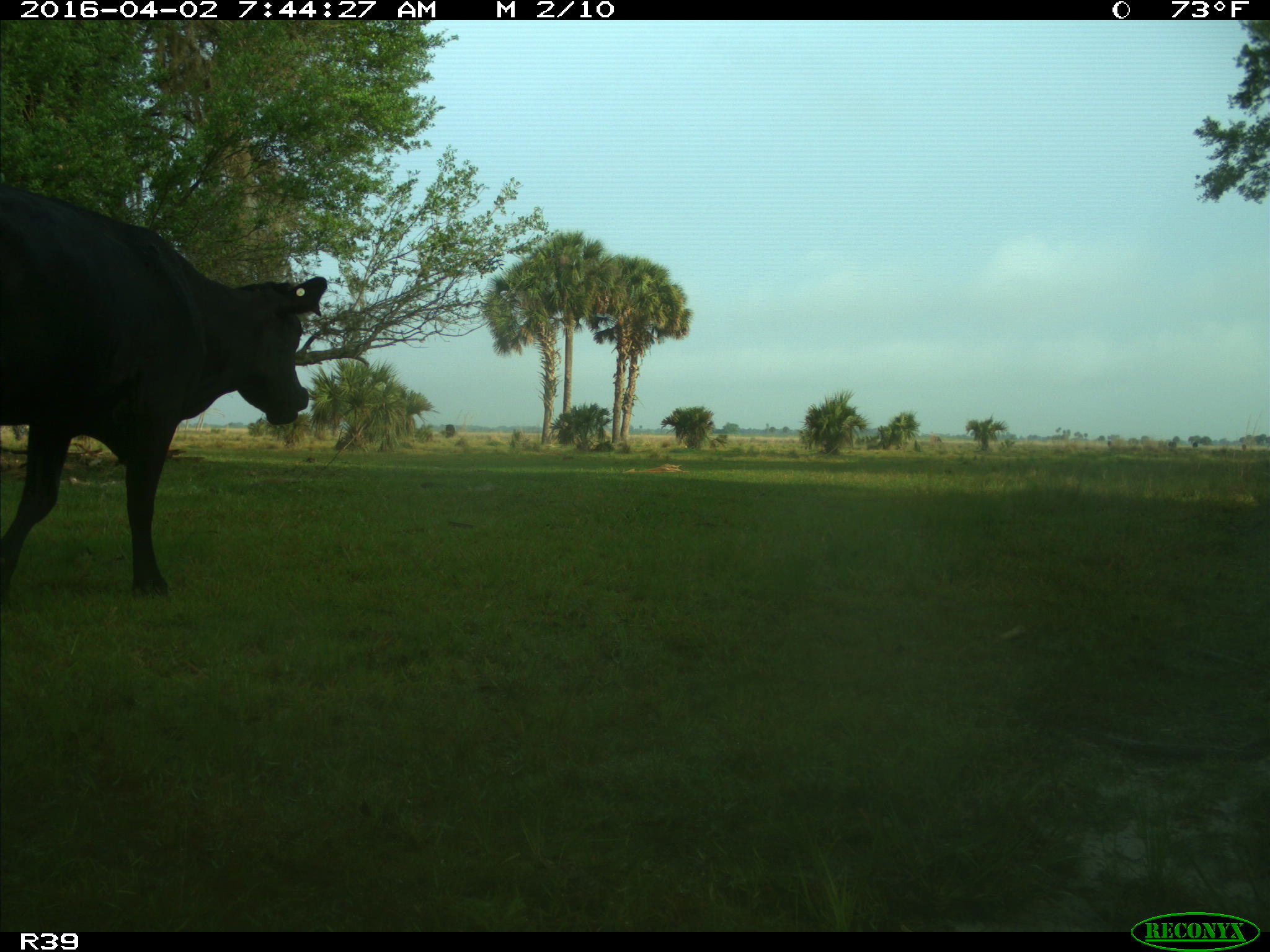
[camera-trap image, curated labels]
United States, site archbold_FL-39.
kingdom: Animalia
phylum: Chordata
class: Mammalia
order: Artiodactyla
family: Bovidae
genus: Bos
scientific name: Bos taurus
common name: domestic cow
Bos taurus (domestic cow).